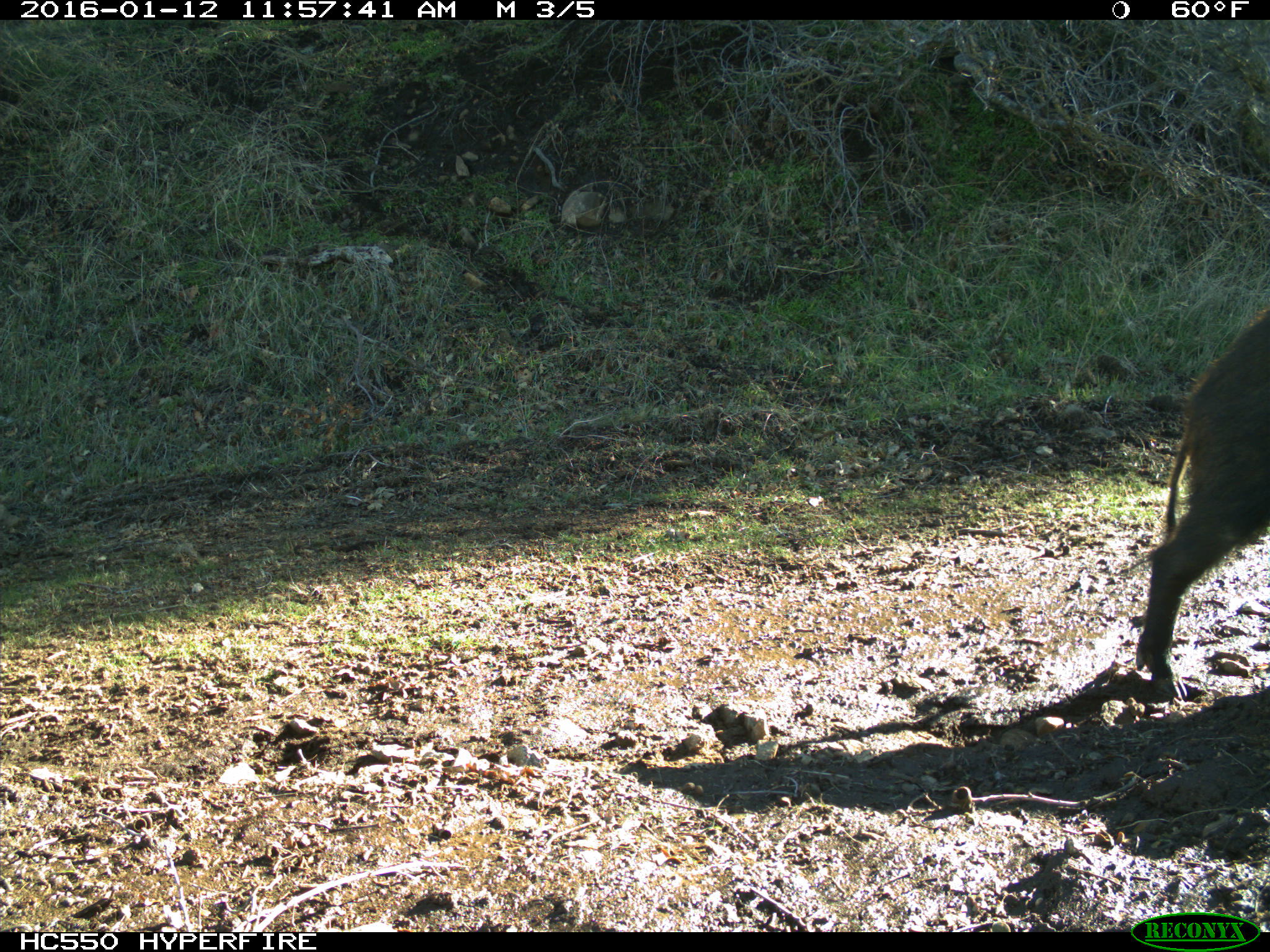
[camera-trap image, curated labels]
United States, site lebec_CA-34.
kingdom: Animalia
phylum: Chordata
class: Mammalia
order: Artiodactyla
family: Suidae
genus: Sus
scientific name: Sus scrofa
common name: wild boar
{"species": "Sus scrofa (wild boar)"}